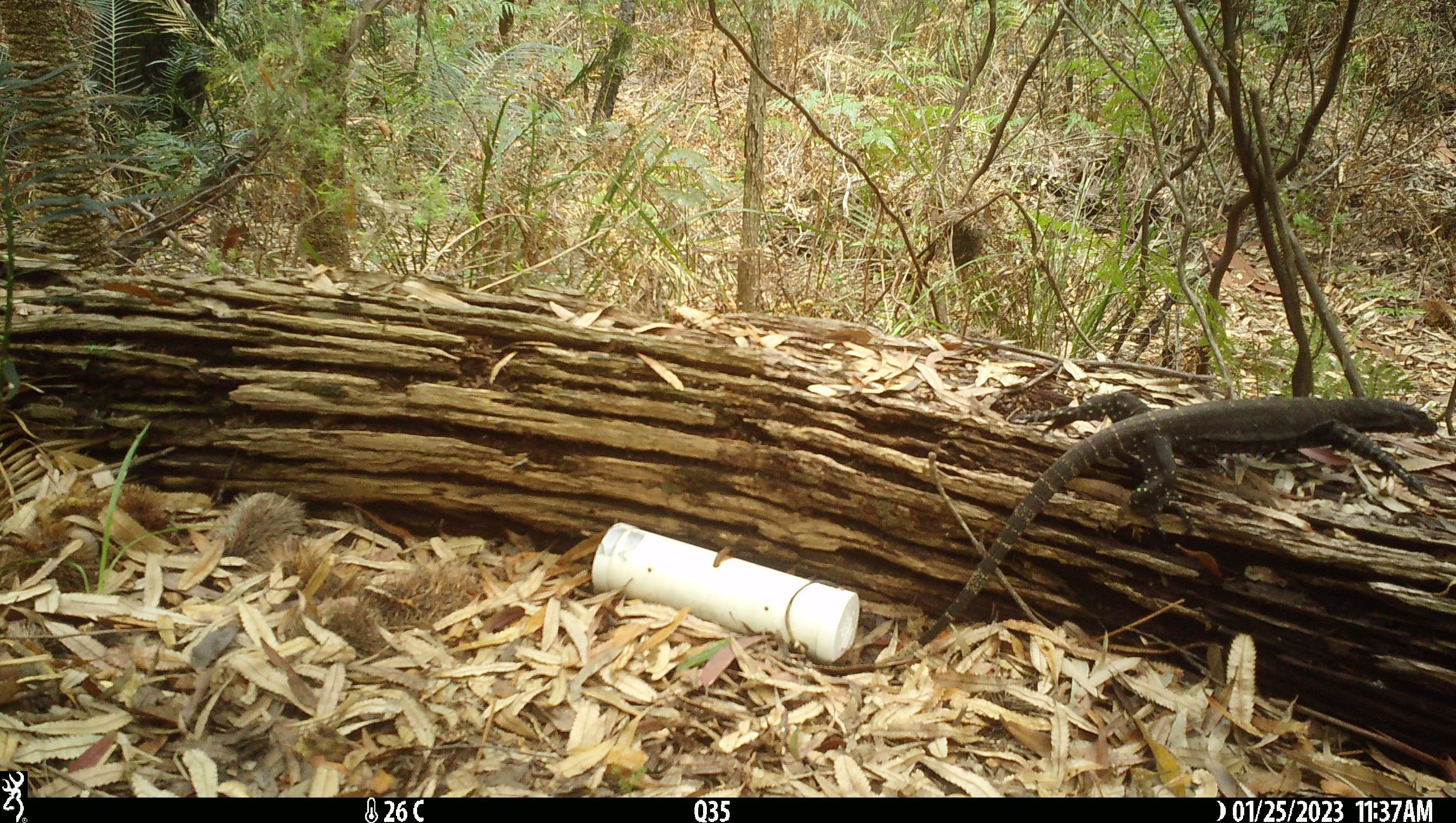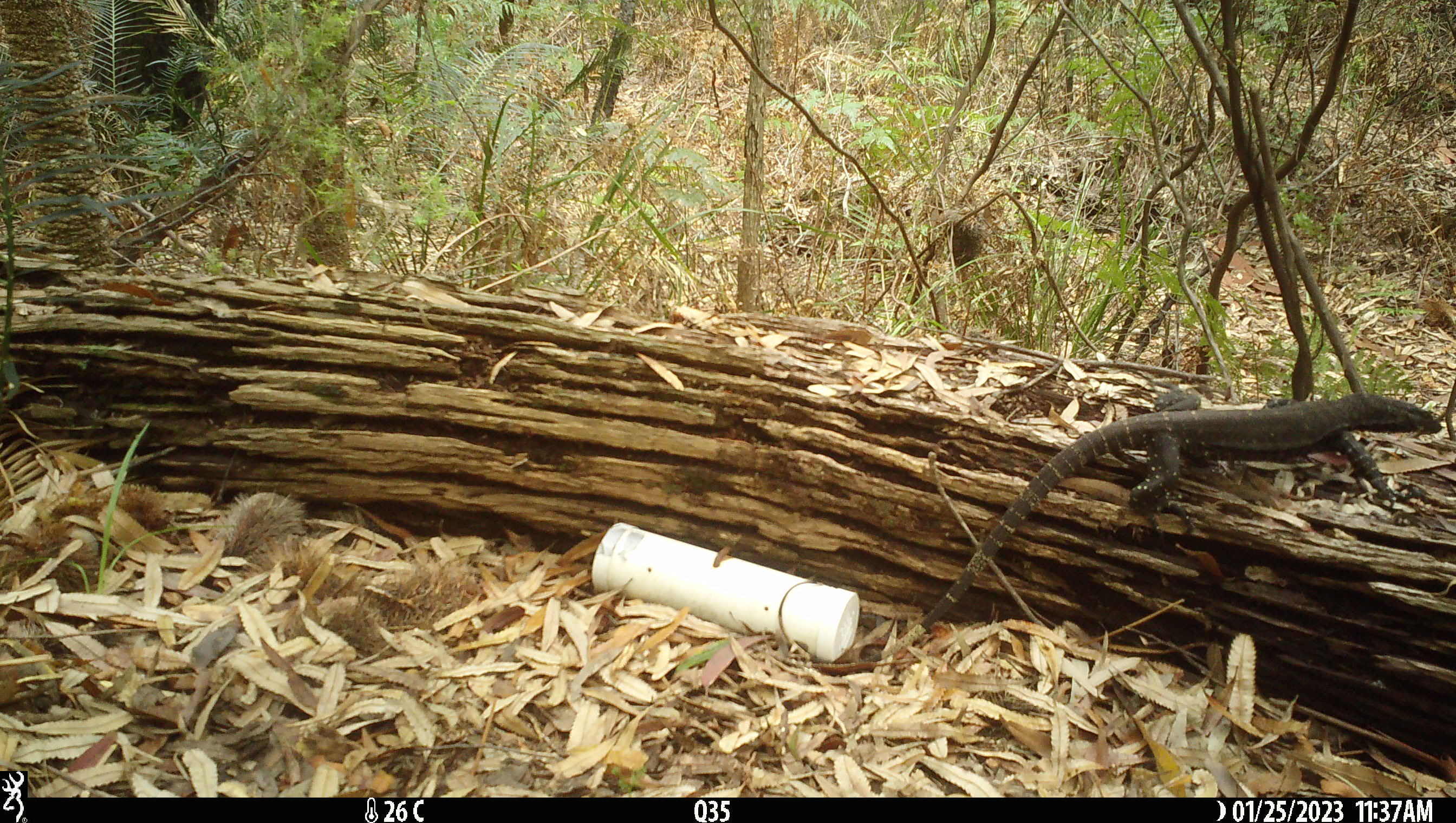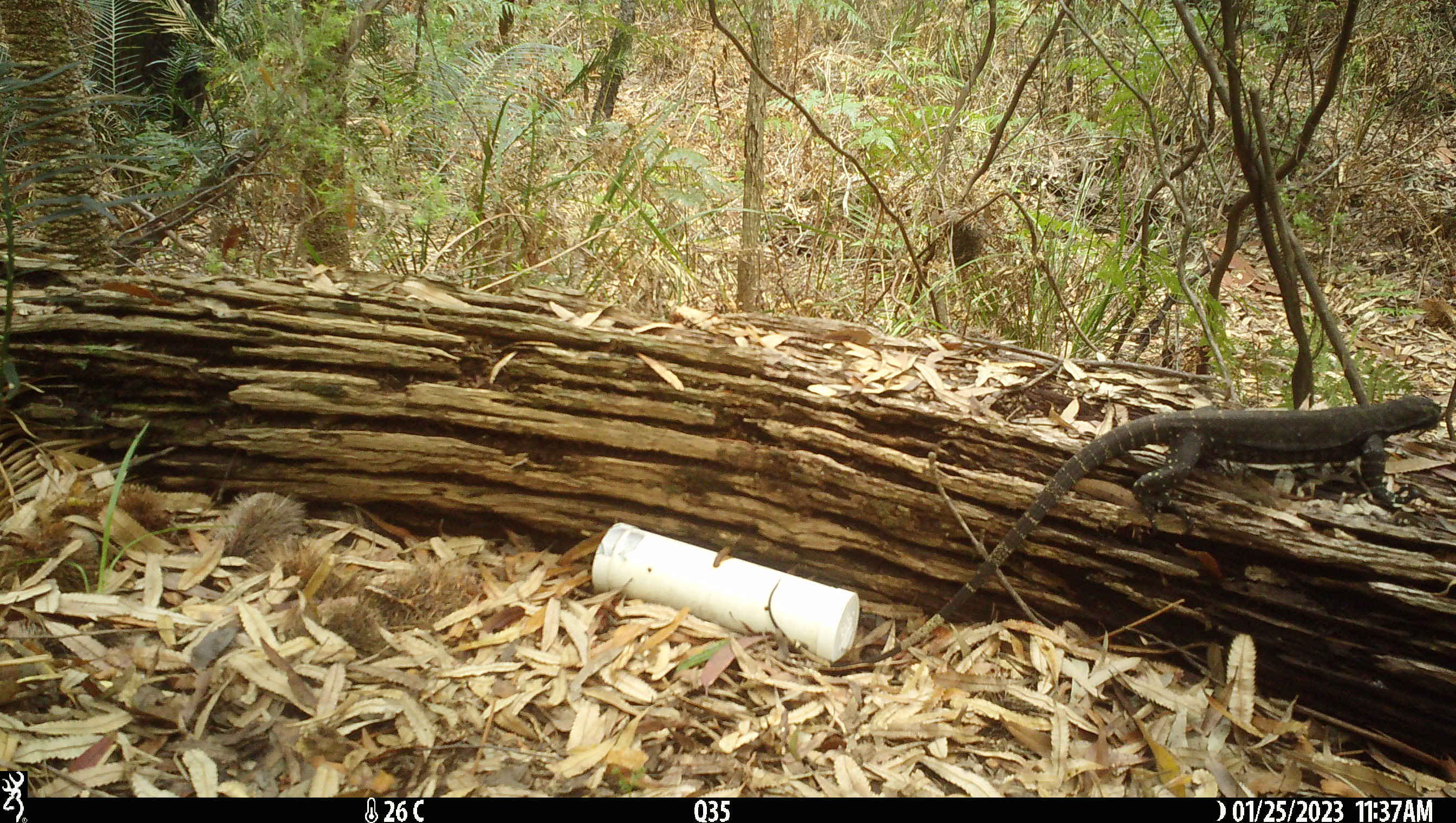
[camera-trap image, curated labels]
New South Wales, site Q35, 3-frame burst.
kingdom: Animalia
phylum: Chordata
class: Reptilia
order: Squamata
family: Varanidae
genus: Varanus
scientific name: Varanus varius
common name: lace monitor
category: goanna